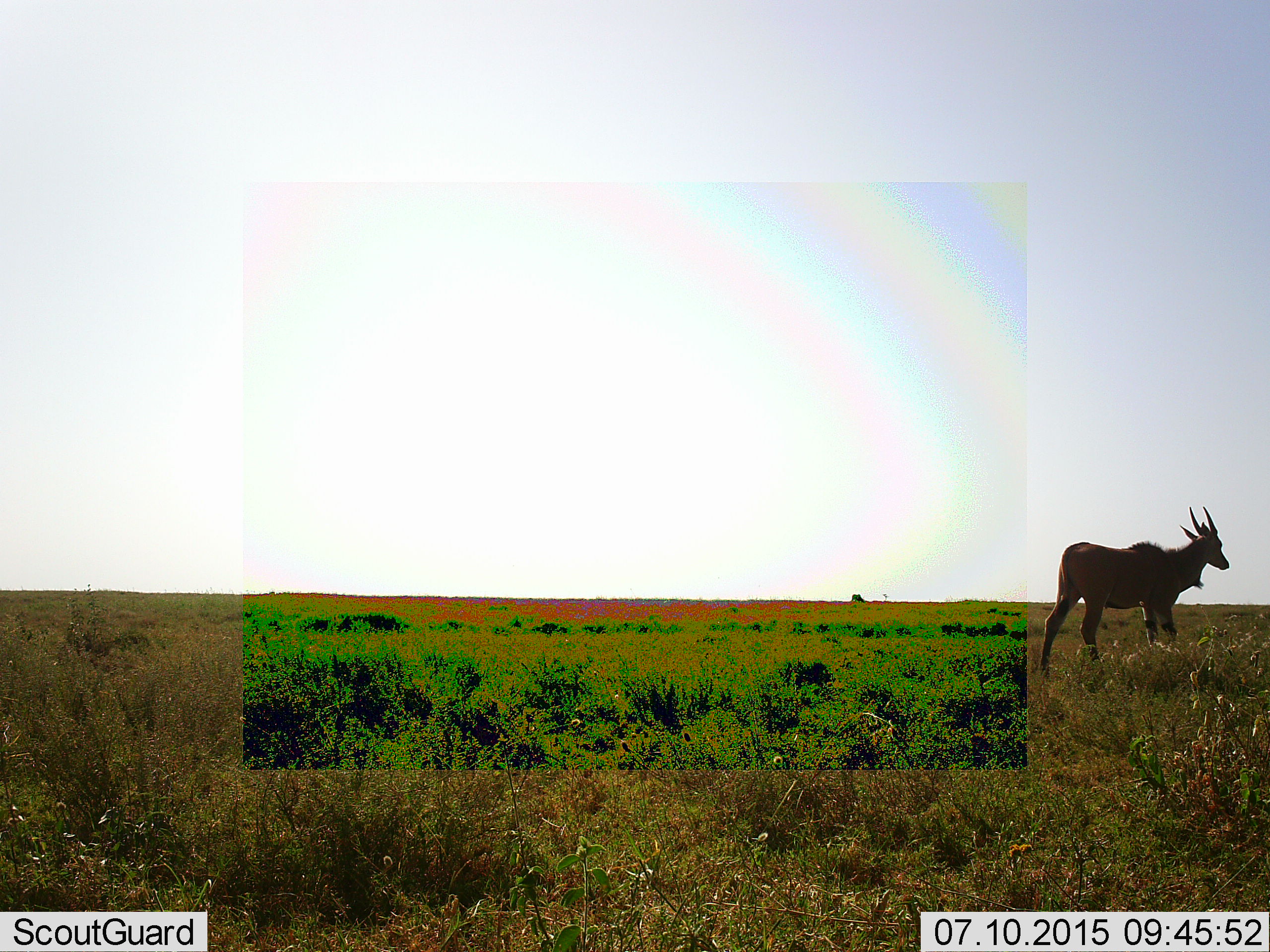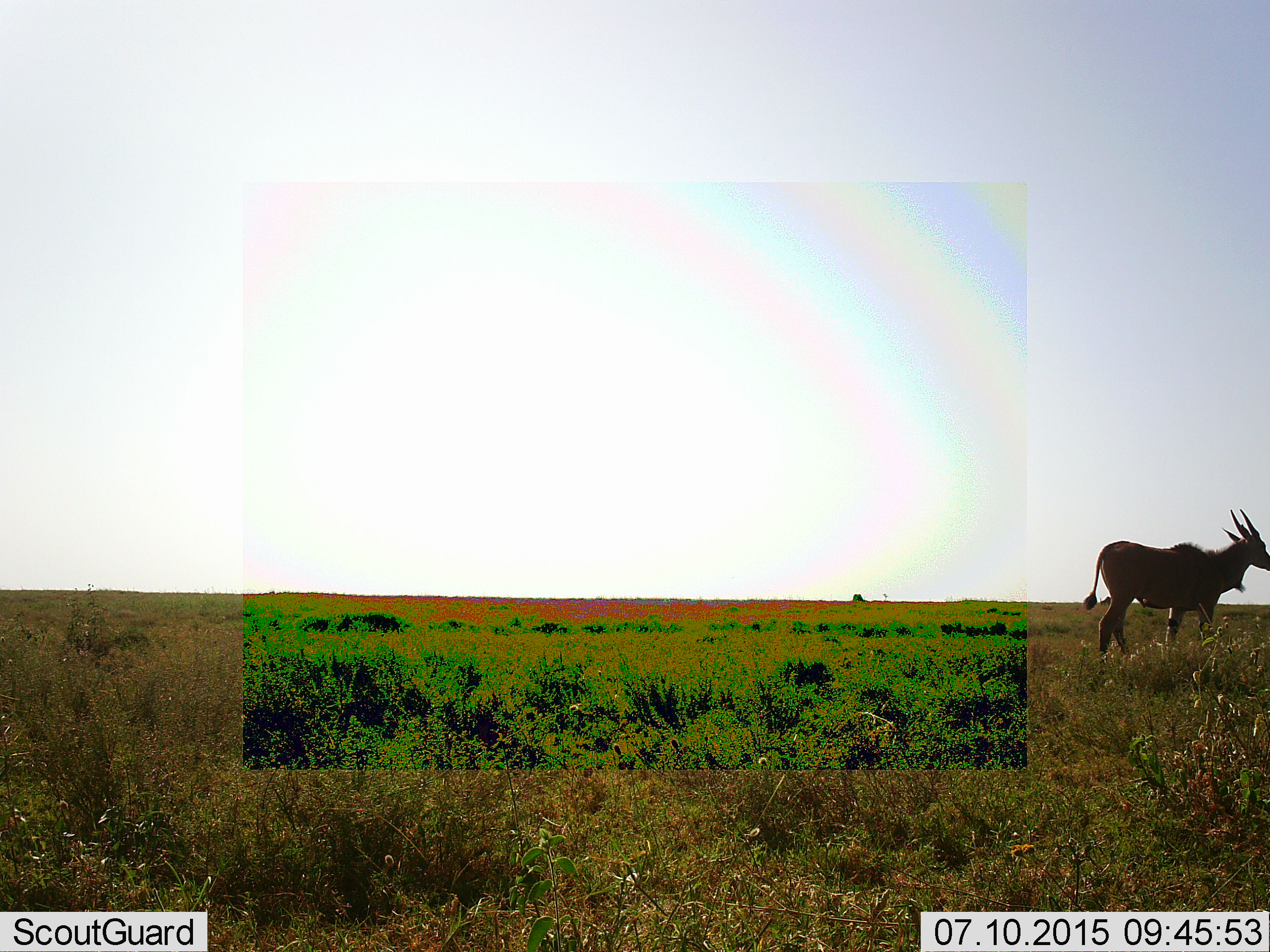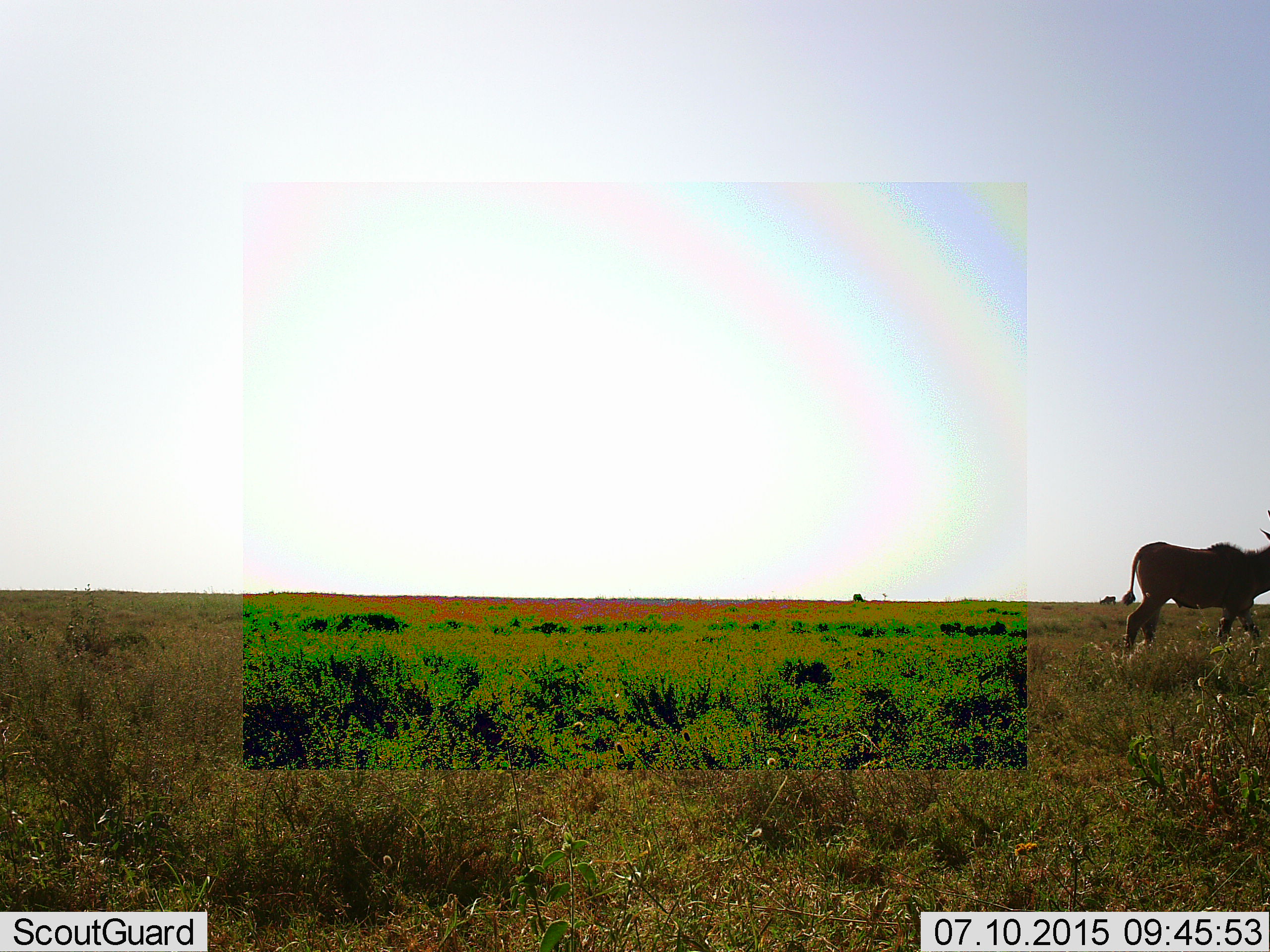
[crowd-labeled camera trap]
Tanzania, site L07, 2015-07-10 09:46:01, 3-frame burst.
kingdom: Animalia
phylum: Chordata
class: Mammalia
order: Artiodactyla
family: Bovidae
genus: Tragelaphus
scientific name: Tragelaphus oryx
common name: eland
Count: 1.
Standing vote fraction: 22%.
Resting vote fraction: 0%.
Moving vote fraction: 78%.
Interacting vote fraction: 0%.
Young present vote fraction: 0%.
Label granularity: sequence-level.